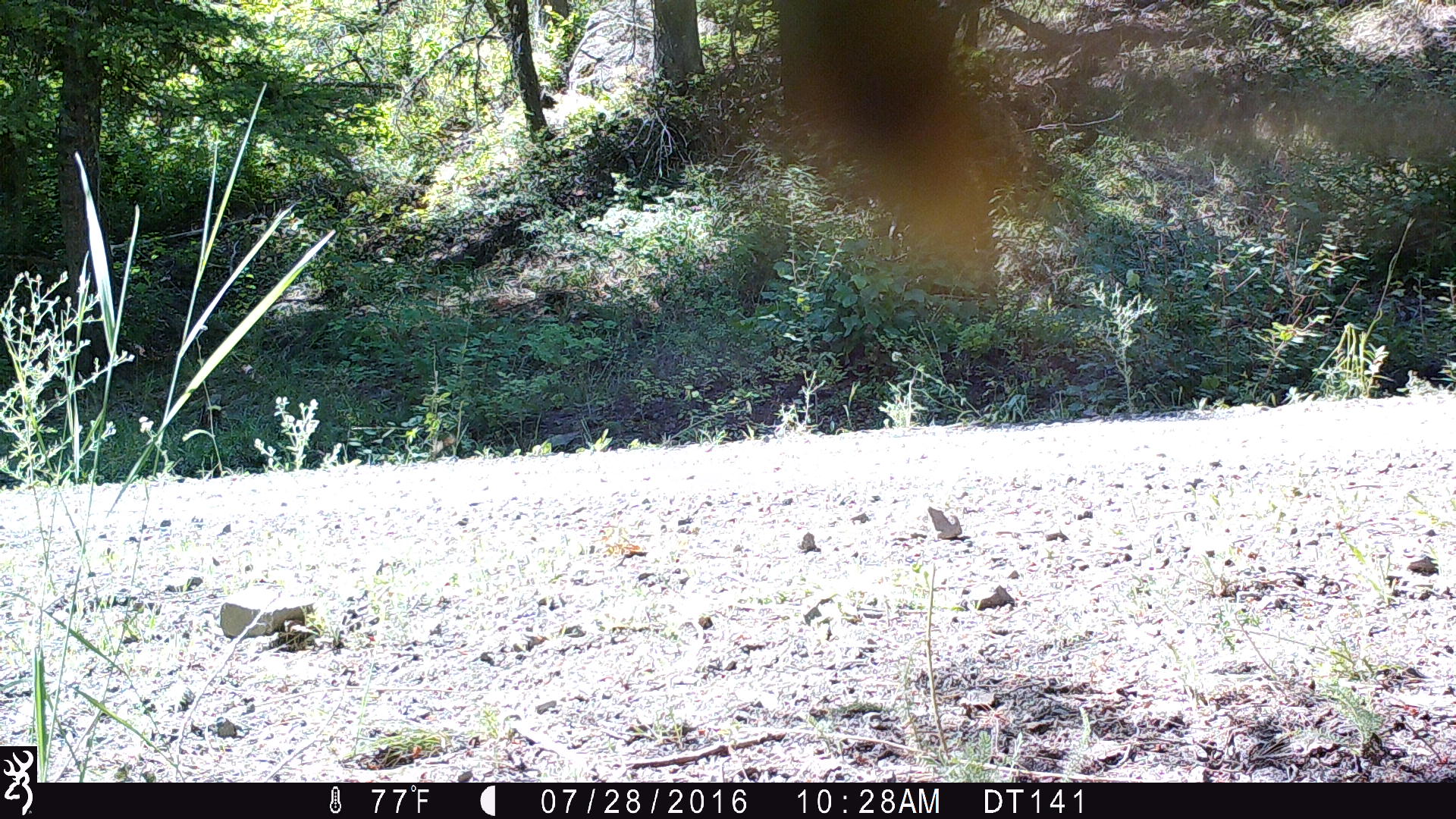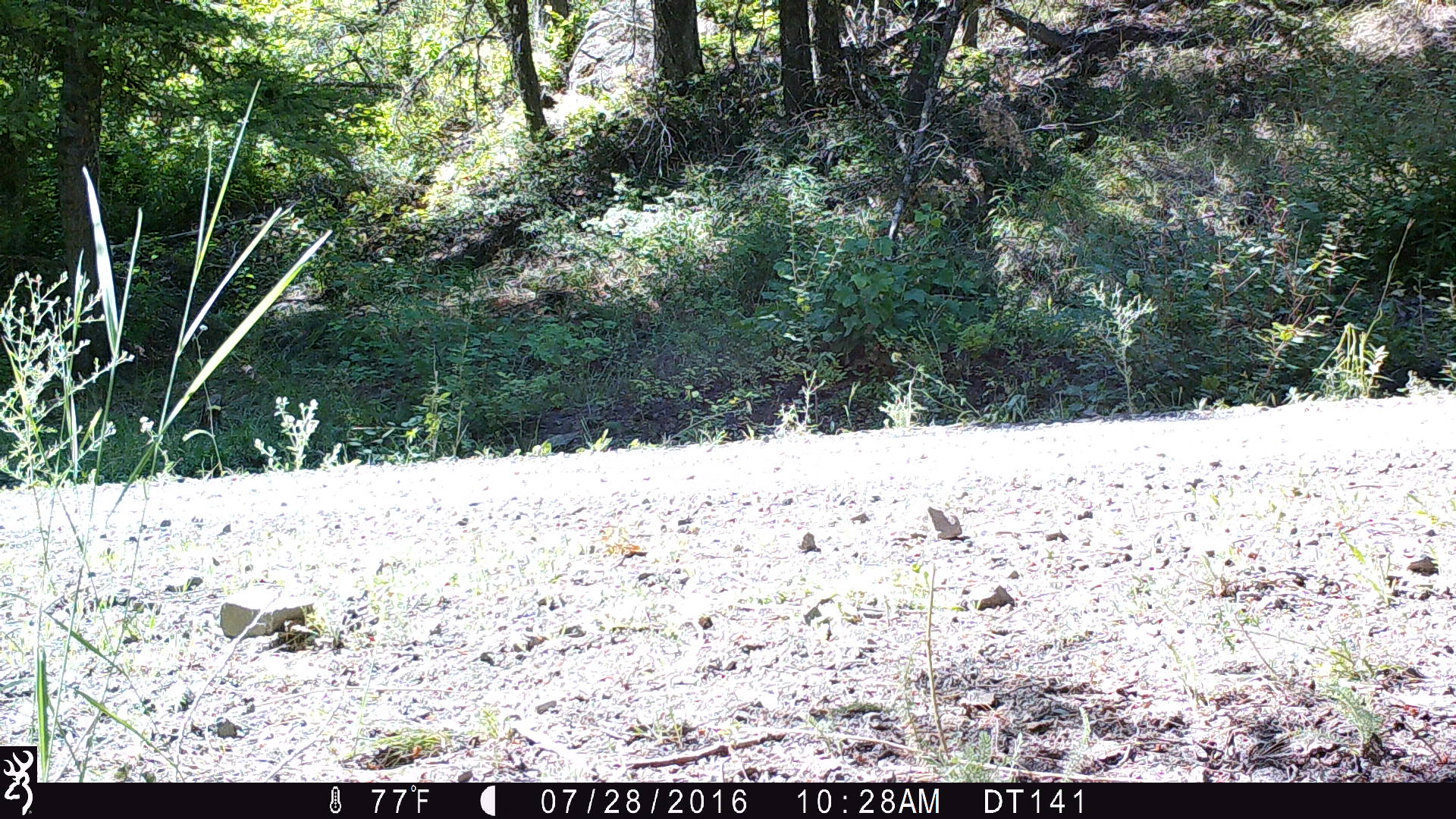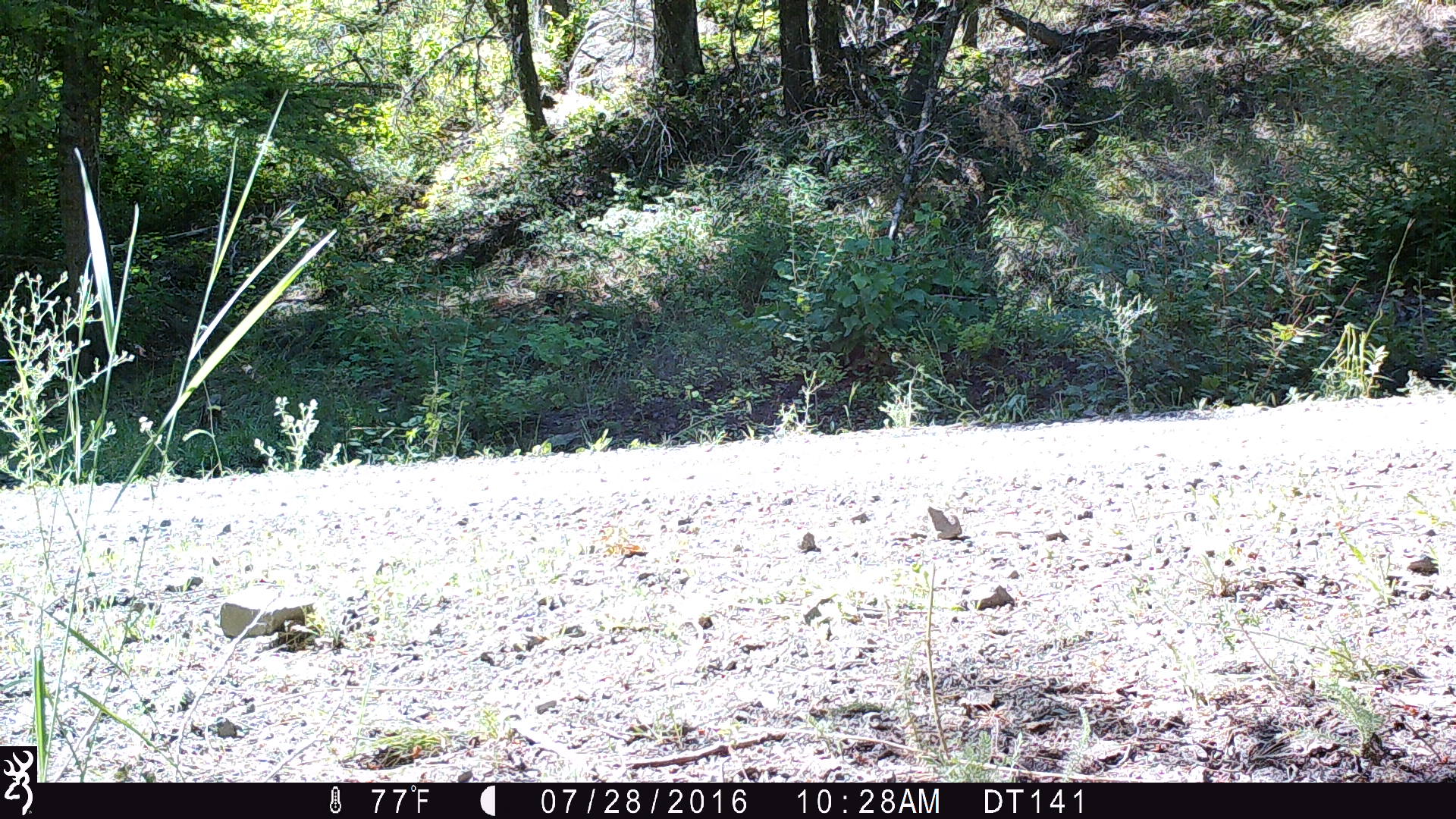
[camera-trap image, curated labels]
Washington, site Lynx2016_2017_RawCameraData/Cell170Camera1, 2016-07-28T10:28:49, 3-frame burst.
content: unidentified animal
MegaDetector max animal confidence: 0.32